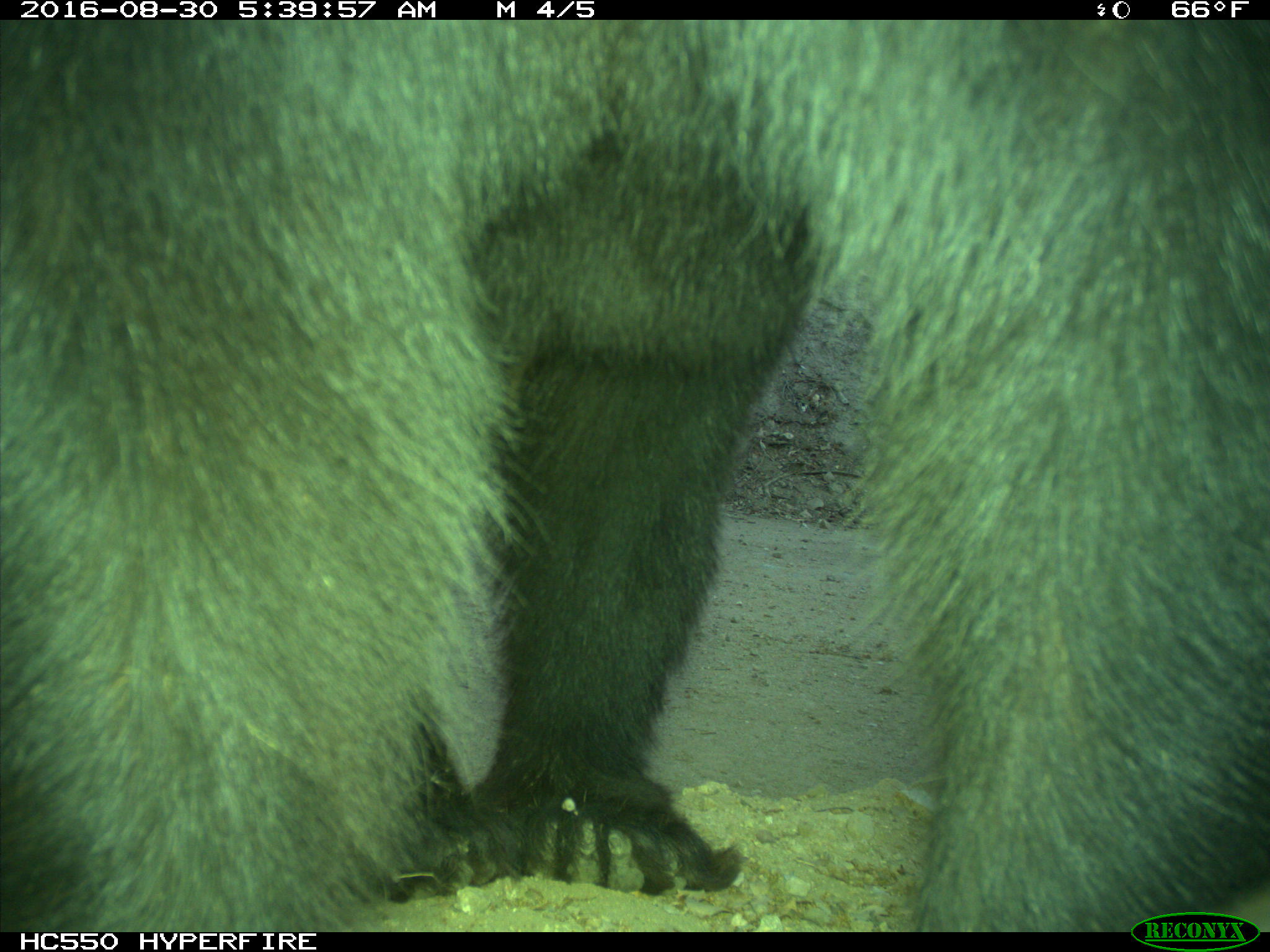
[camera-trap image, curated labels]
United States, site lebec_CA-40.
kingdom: Animalia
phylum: Chordata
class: Mammalia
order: Carnivora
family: Ursidae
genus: Ursus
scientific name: Ursus americanus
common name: american black bear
Ursus americanus (american black bear).